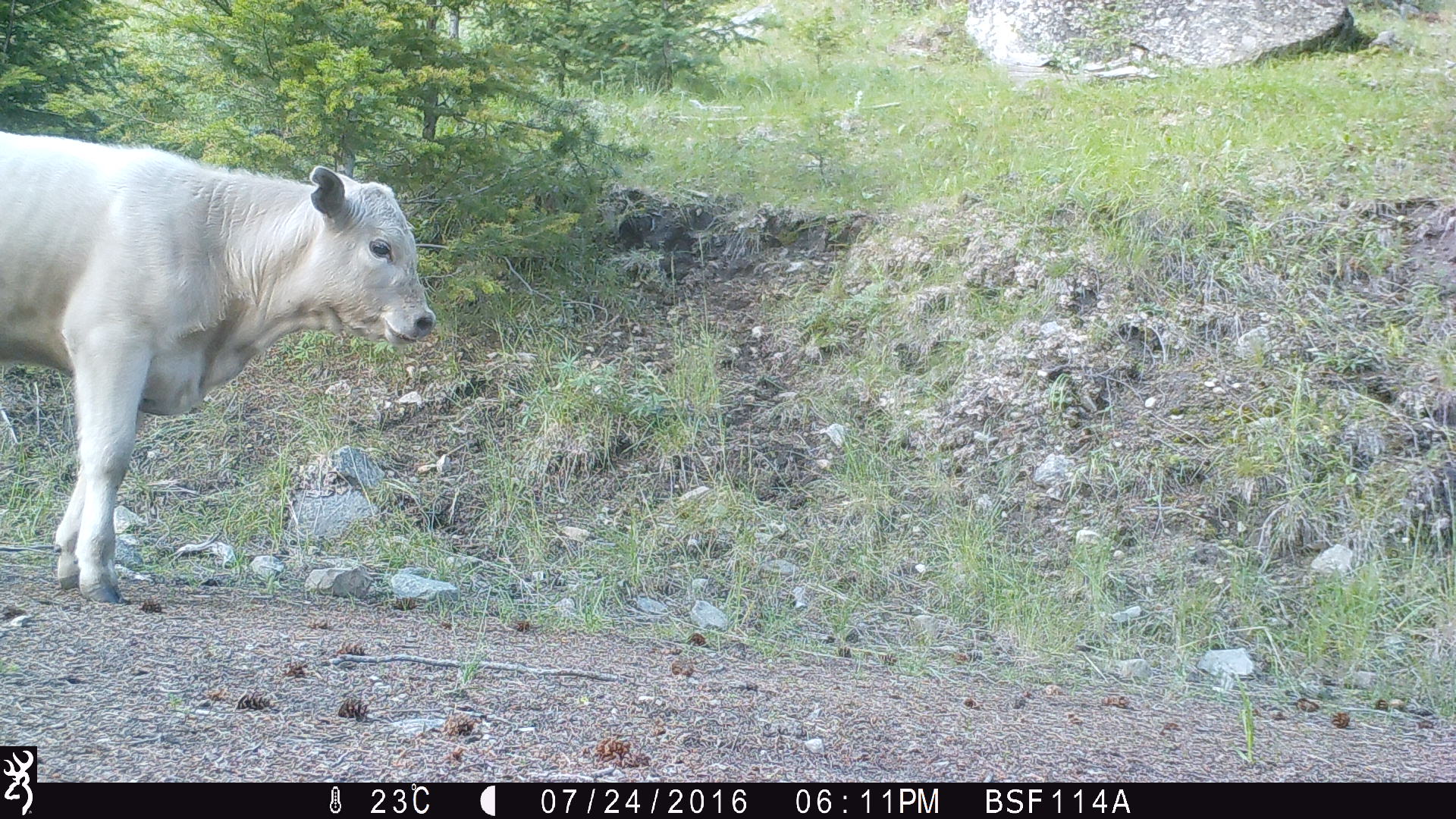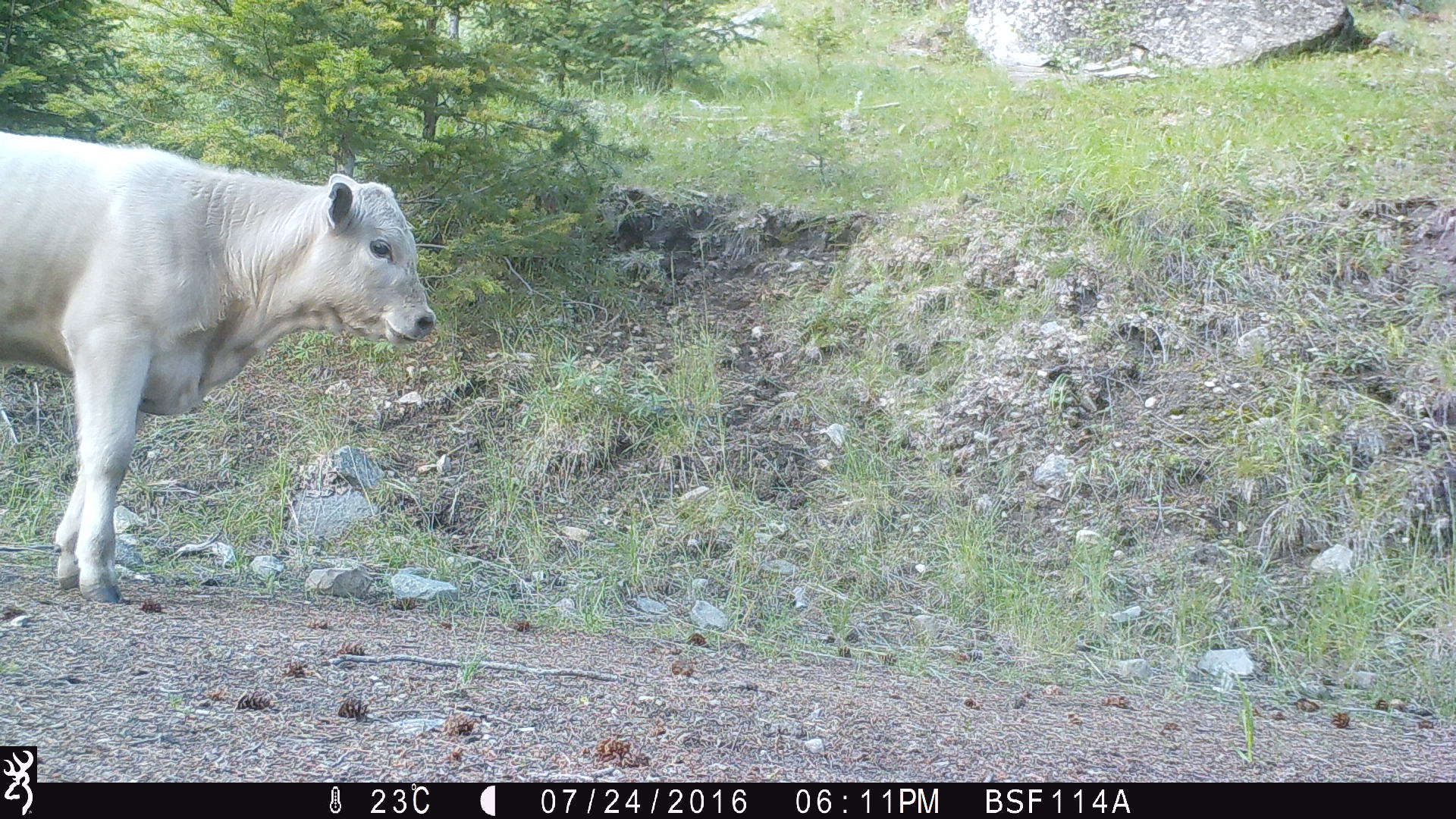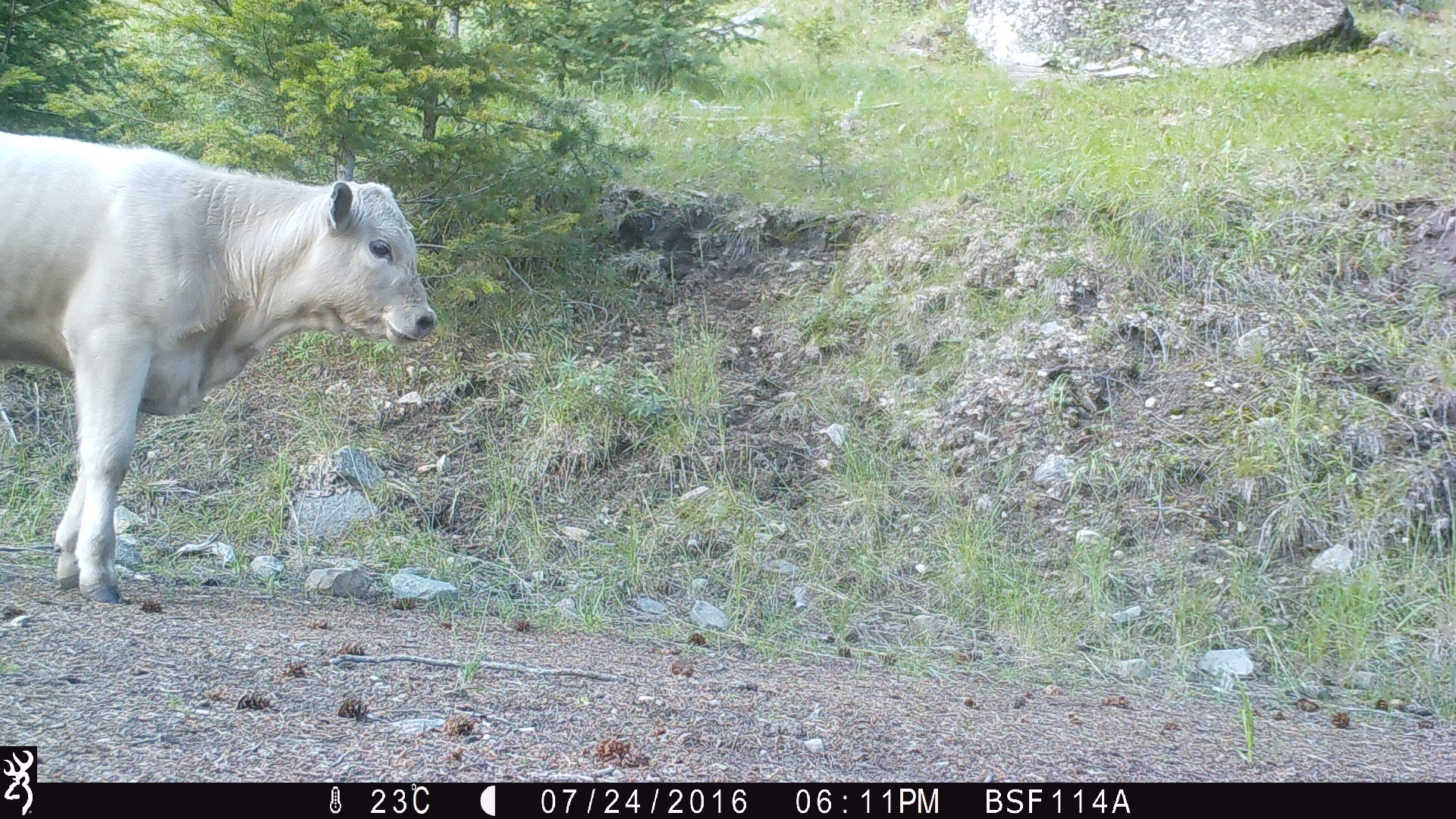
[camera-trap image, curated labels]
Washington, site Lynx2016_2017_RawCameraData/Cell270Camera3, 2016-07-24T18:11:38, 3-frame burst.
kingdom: Animalia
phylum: Chordata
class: Mammalia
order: Artiodactyla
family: Bovidae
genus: Bos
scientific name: Bos taurus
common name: domestic cattle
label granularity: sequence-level